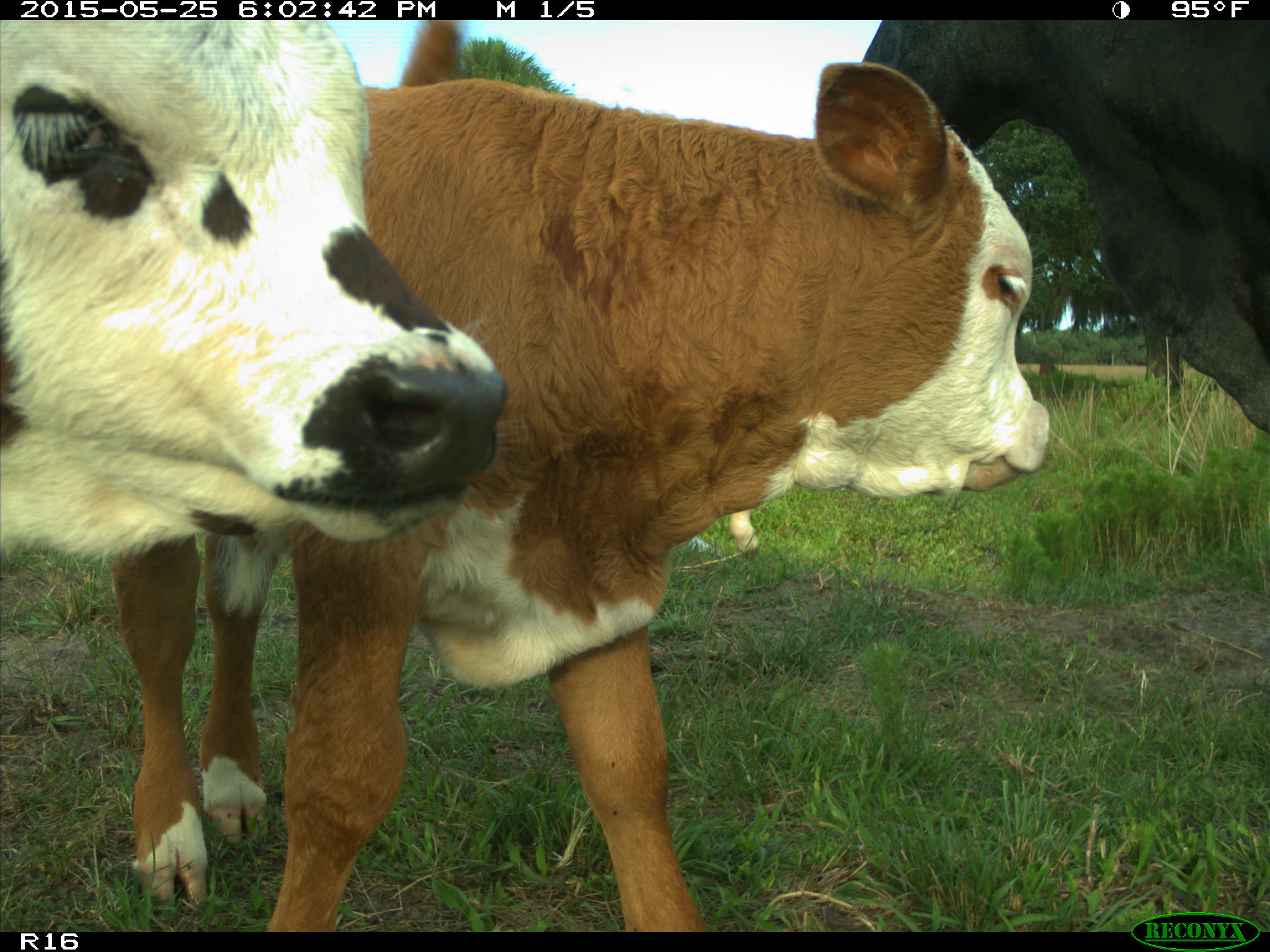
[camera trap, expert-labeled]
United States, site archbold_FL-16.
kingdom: Animalia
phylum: Chordata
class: Mammalia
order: Artiodactyla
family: Bovidae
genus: Bos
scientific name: Bos taurus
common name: domestic cow